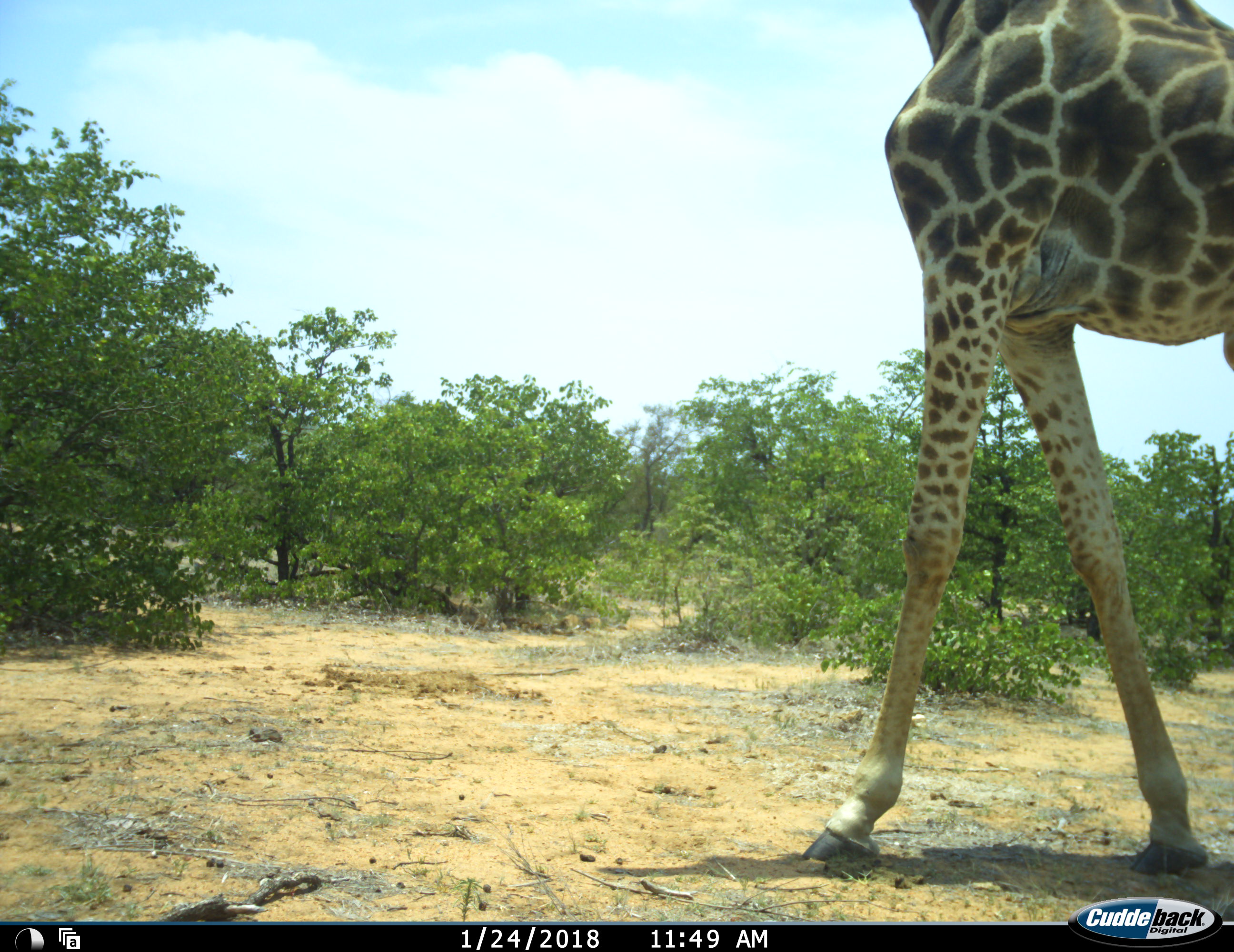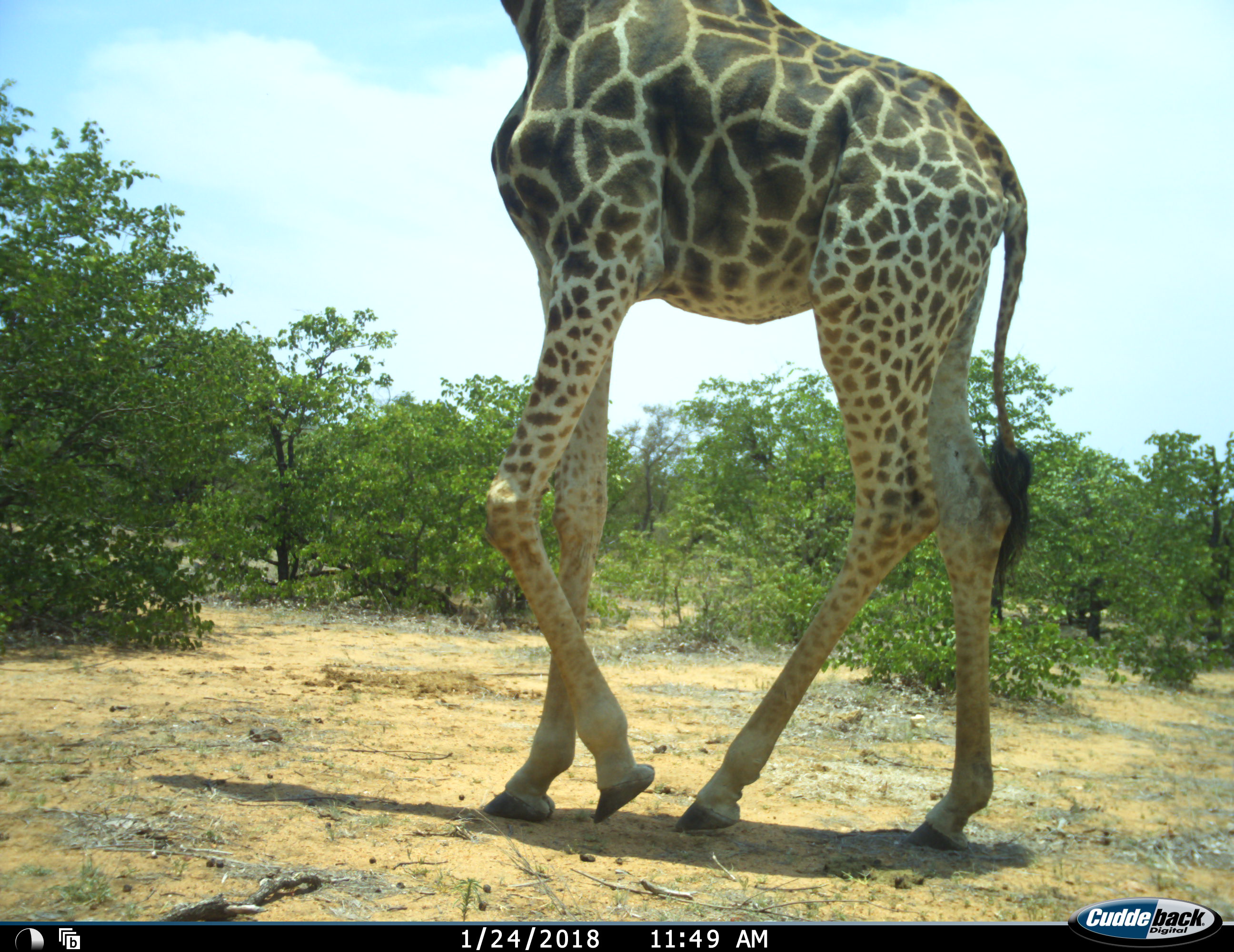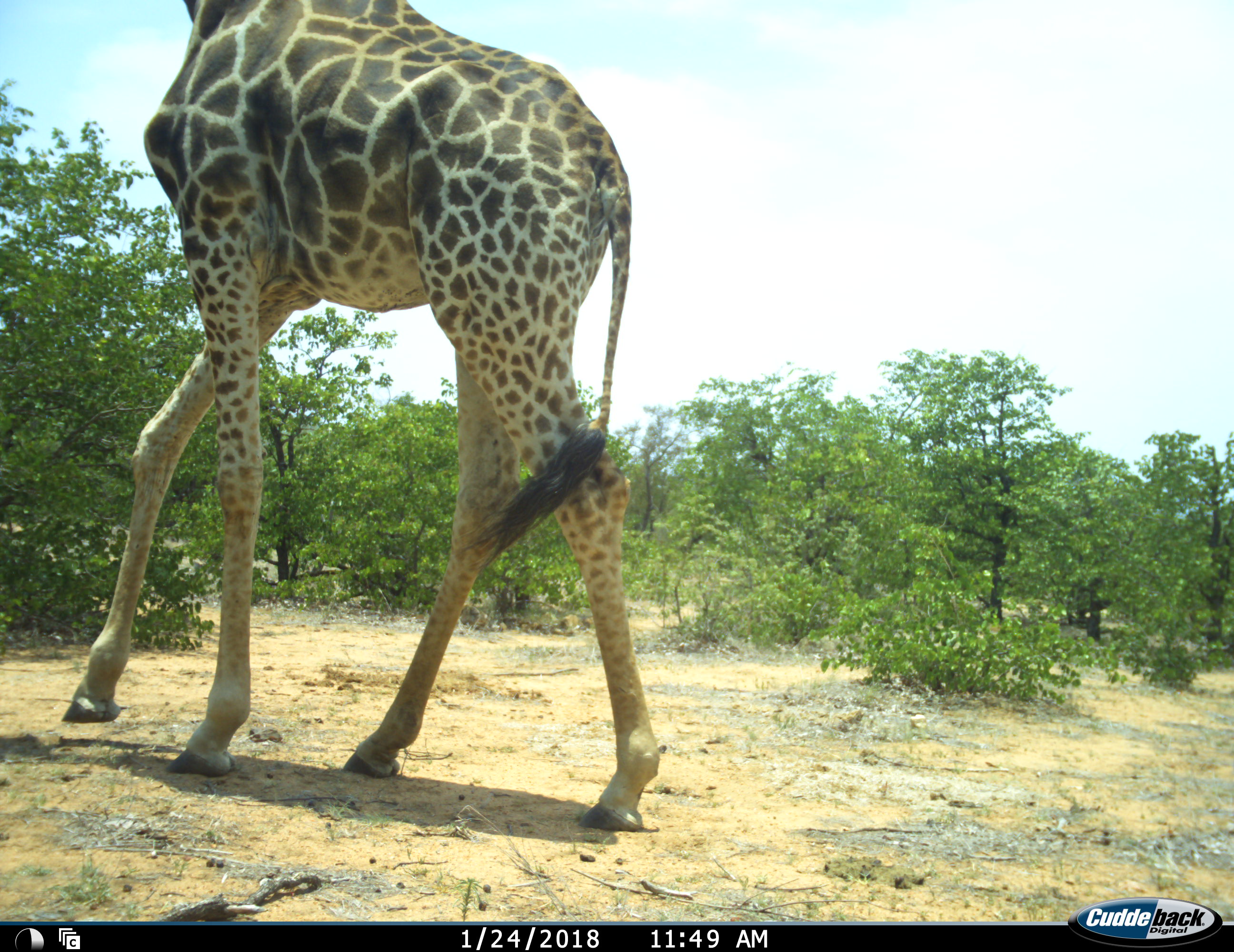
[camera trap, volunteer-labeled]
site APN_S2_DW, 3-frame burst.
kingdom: Animalia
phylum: Chordata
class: Mammalia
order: Artiodactyla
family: Giraffidae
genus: Giraffa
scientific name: Giraffa camelopardalis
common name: giraffe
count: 1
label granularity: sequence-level